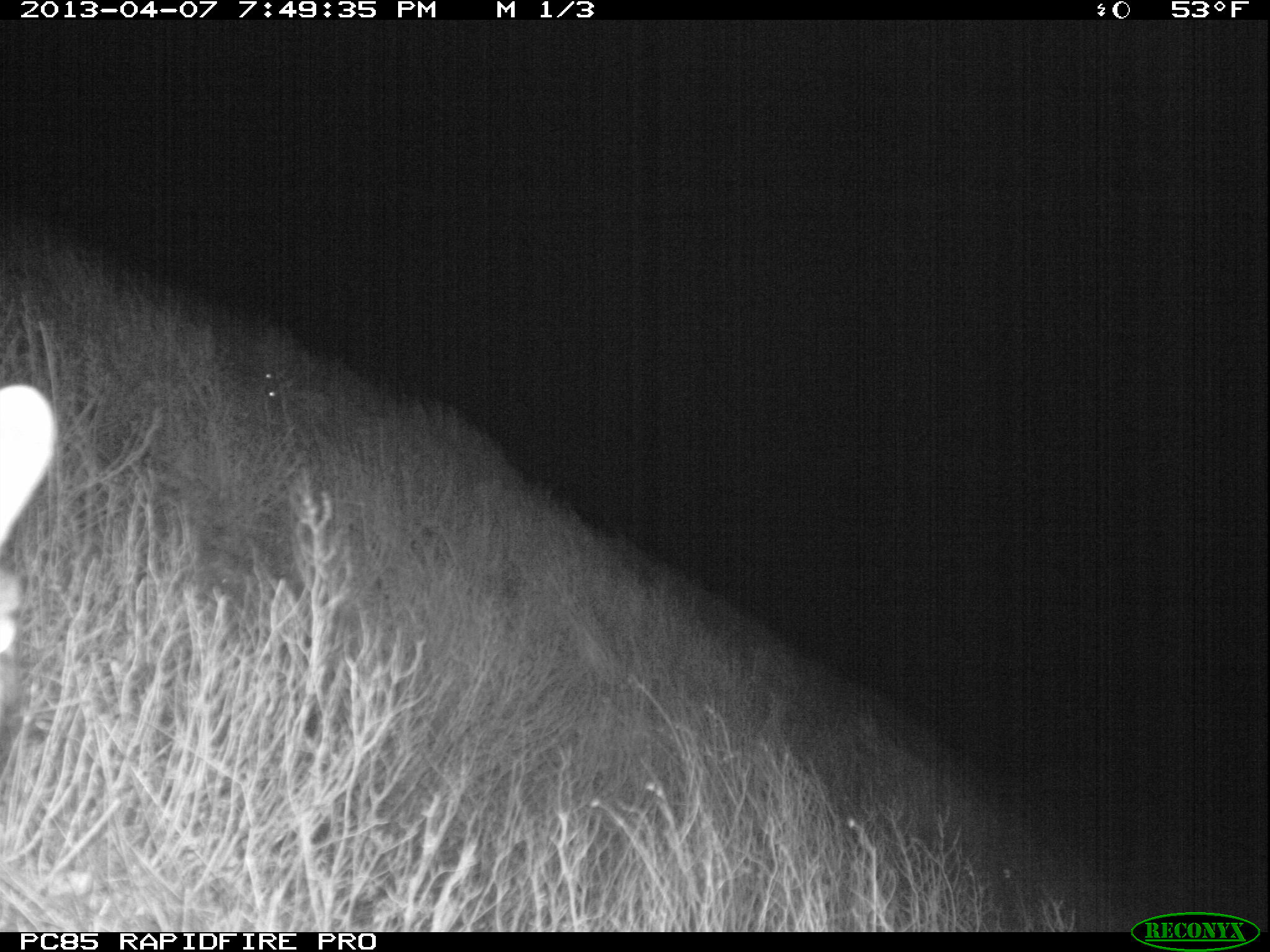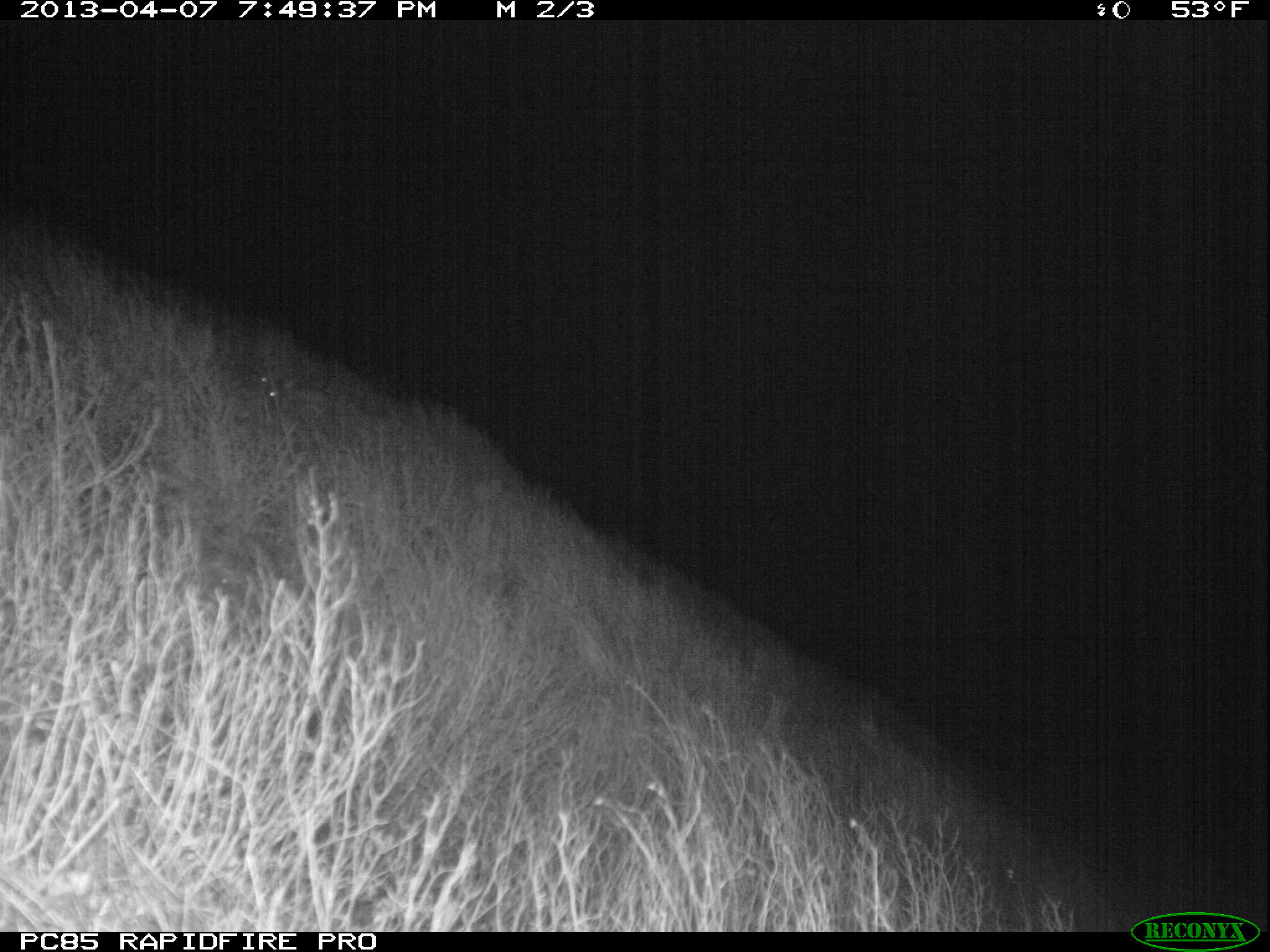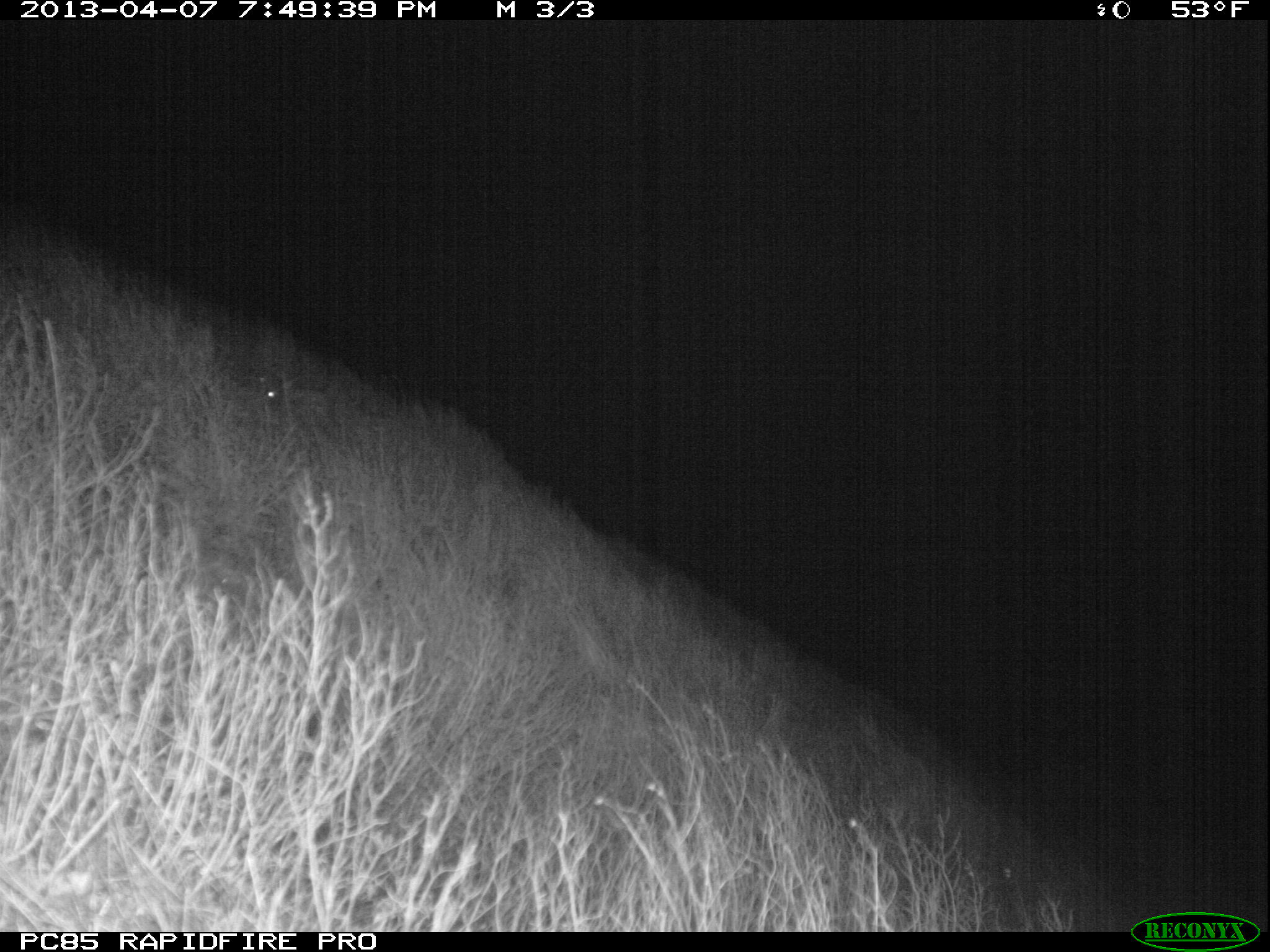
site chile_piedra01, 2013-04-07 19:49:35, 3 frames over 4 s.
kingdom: Animalia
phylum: Chordata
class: Mammalia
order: Lagomorpha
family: Leporidae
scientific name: Leporidae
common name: rabbits and hares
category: rabbit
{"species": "rabbit (rabbits and hares) (Leporidae)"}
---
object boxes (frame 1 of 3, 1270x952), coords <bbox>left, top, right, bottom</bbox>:
rabbit: <bbox>0, 374, 51, 752</bbox>; <bbox>257, 359, 333, 422</bbox>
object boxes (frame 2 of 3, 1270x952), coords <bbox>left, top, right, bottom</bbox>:
unknown: <bbox>263, 376, 333, 416</bbox>; <bbox>216, 355, 281, 395</bbox>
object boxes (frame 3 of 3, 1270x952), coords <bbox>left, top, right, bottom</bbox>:
unknown: <bbox>265, 373, 342, 422</bbox>; <bbox>213, 354, 276, 395</bbox>